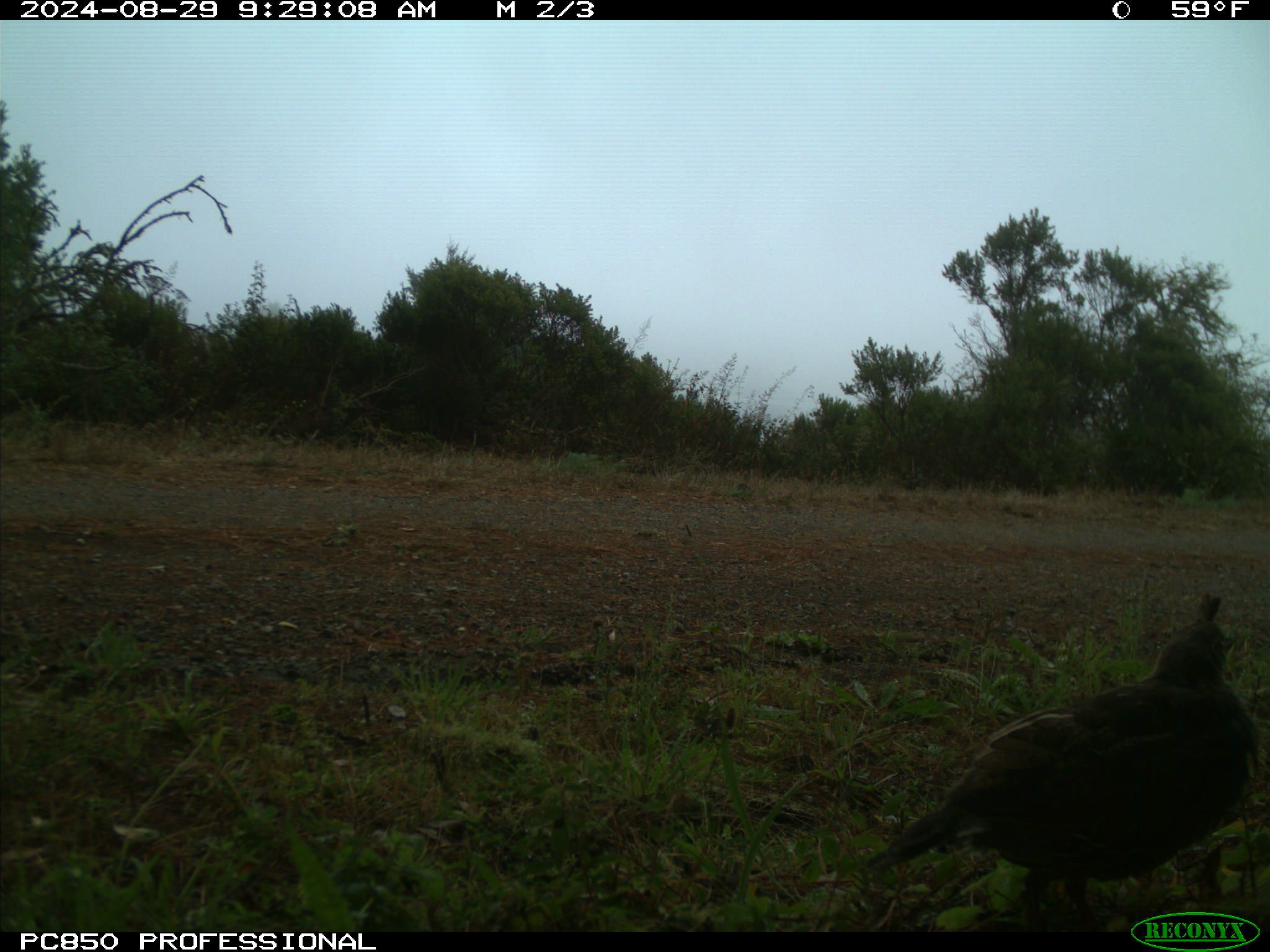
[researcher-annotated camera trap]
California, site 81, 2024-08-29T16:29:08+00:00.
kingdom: Animalia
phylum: Chordata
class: Aves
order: Galliformes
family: Odontophoridae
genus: Callipepla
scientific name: Callipepla californica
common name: california quail